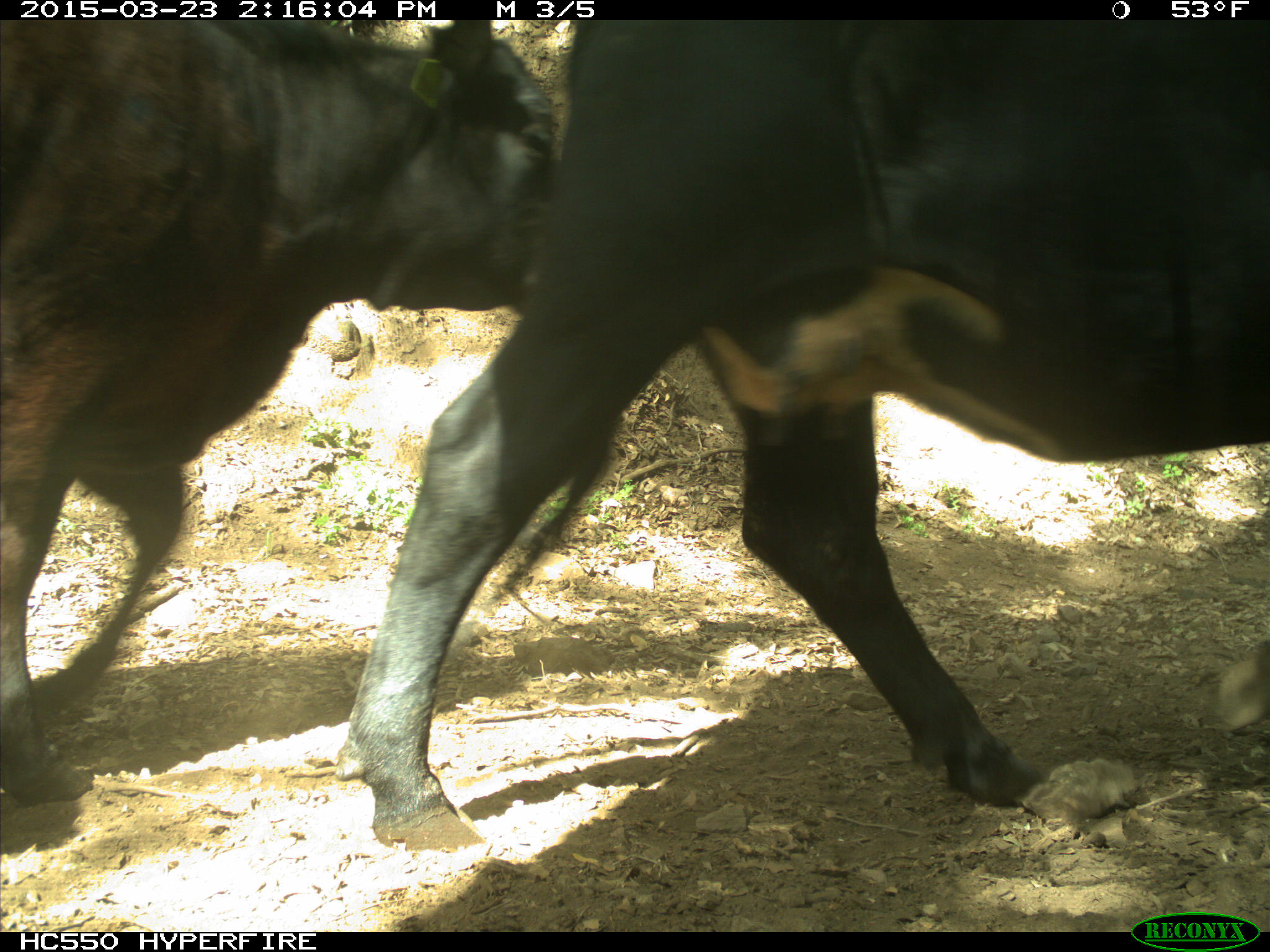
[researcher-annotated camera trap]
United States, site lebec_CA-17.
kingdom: Animalia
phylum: Chordata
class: Mammalia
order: Artiodactyla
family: Bovidae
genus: Bos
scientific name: Bos taurus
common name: domestic cow